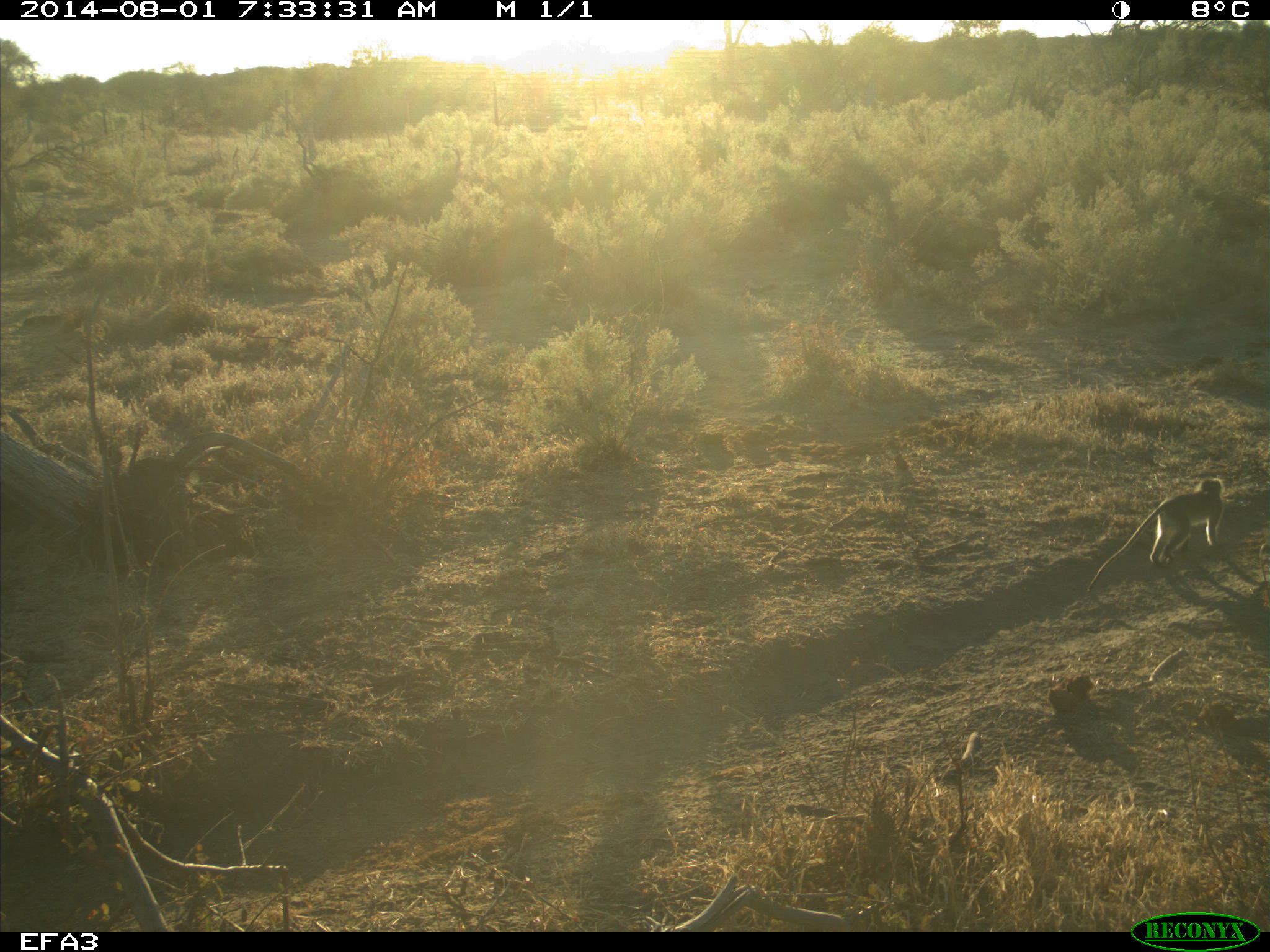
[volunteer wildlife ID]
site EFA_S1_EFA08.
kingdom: Animalia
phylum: Chordata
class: Mammalia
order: Primates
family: Cercopithecidae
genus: Chlorocebus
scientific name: Chlorocebus pygerythrus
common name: vervet monkey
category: monkeyvervet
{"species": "monkeyvervet (vervet monkey) (Chlorocebus pygerythrus)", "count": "1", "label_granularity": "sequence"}